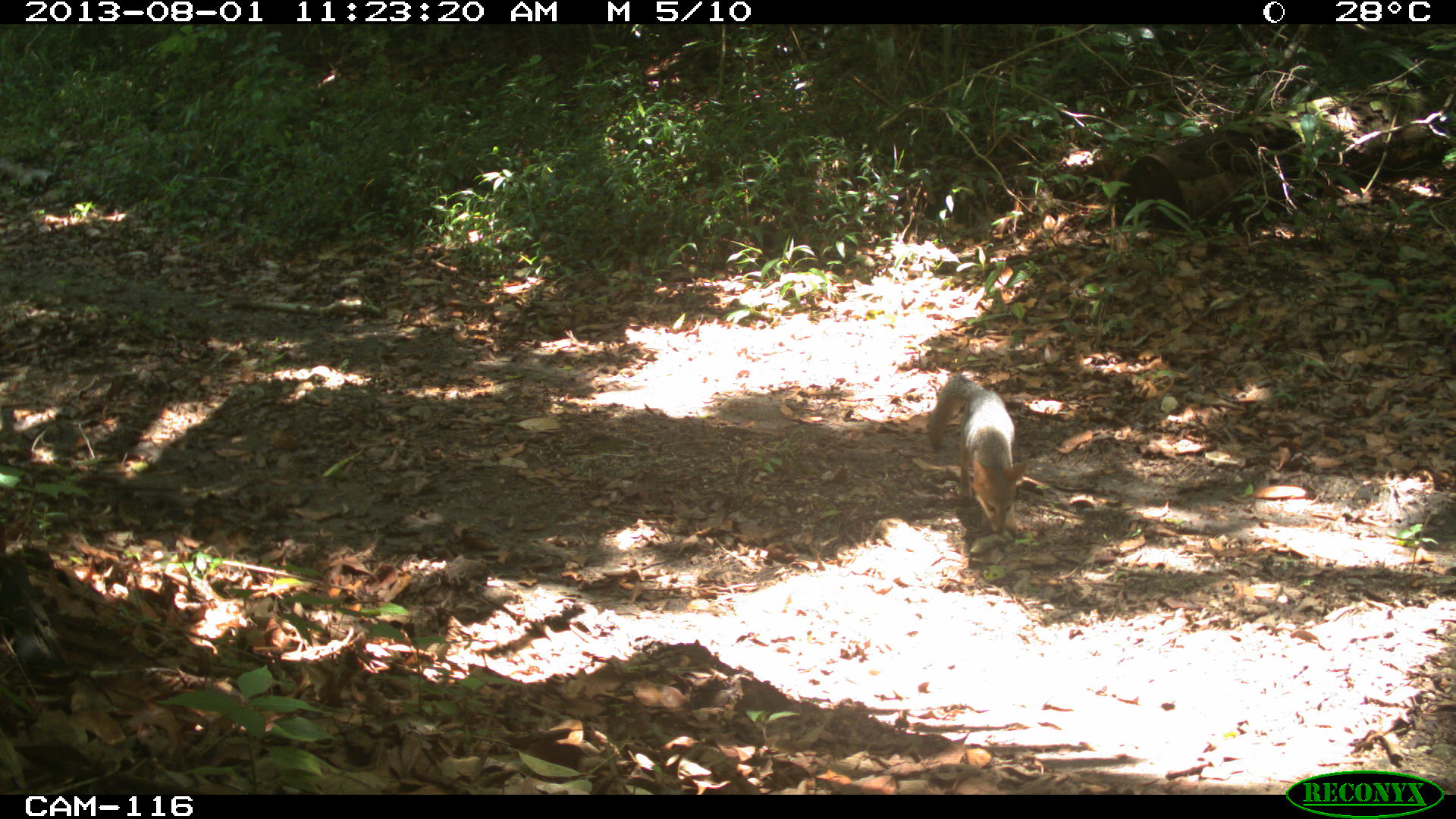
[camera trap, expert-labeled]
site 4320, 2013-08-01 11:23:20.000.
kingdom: Animalia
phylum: Chordata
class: Mammalia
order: Carnivora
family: Canidae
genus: Urocyon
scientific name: Urocyon cinereoargenteus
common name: gray fox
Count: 1.